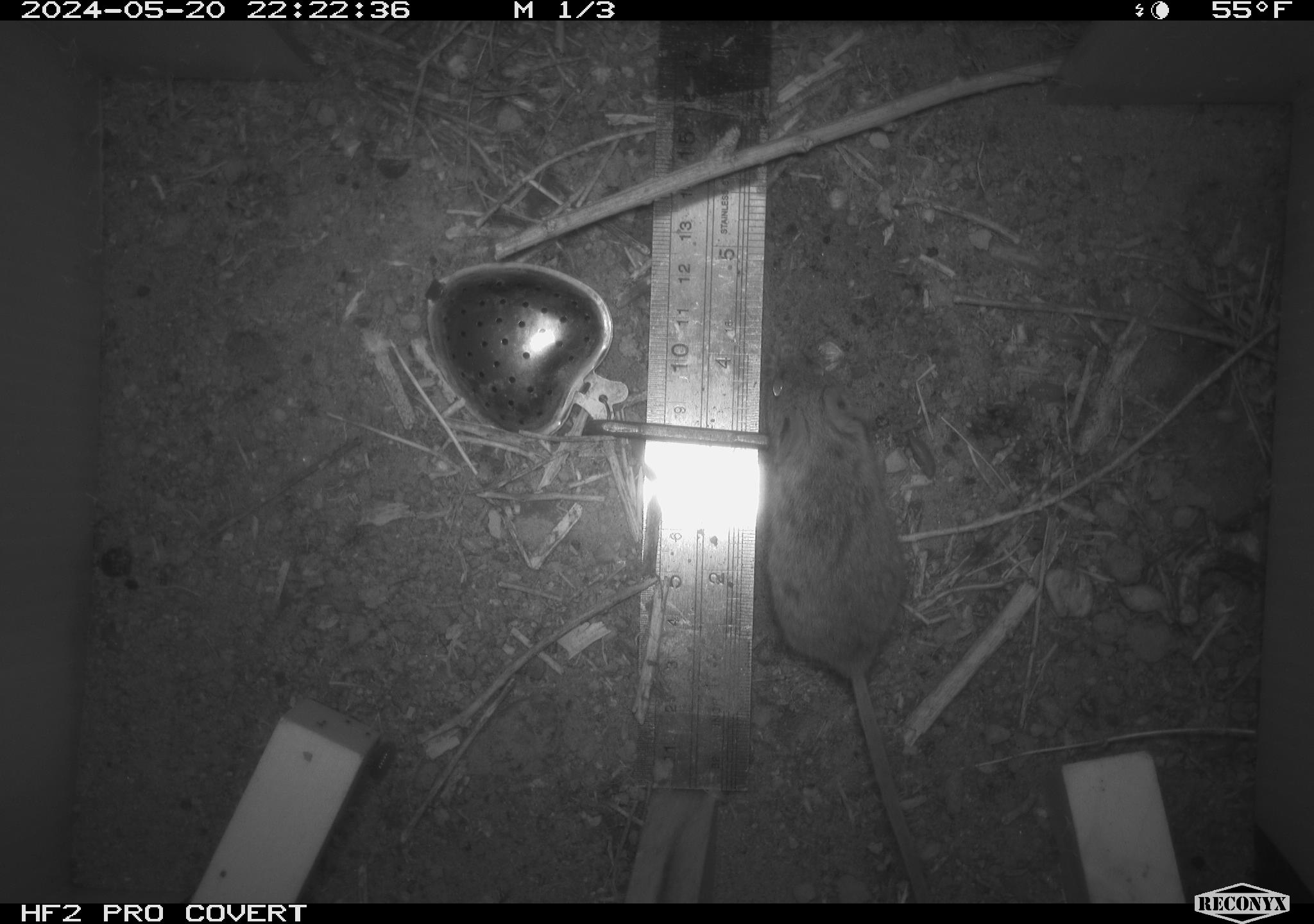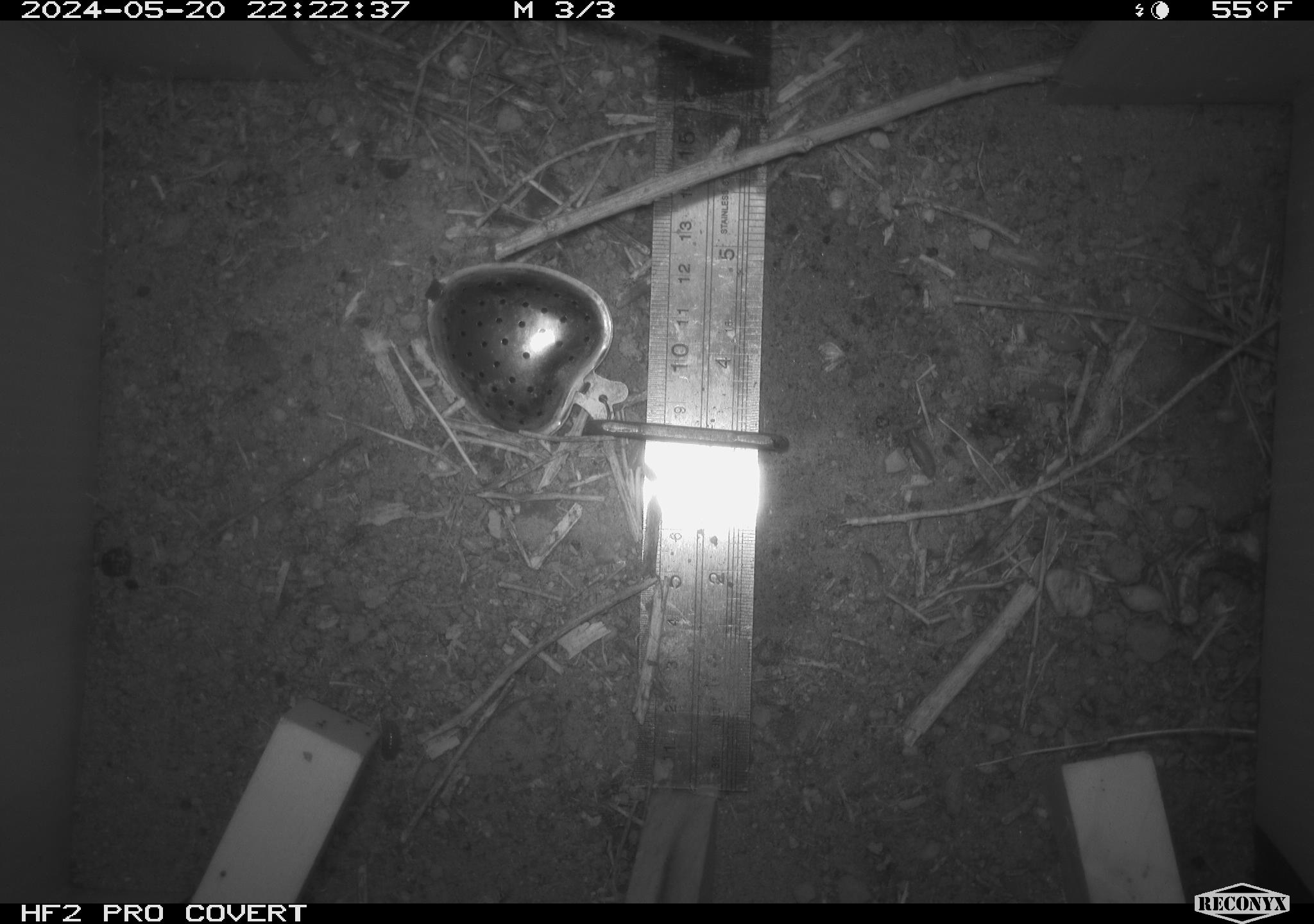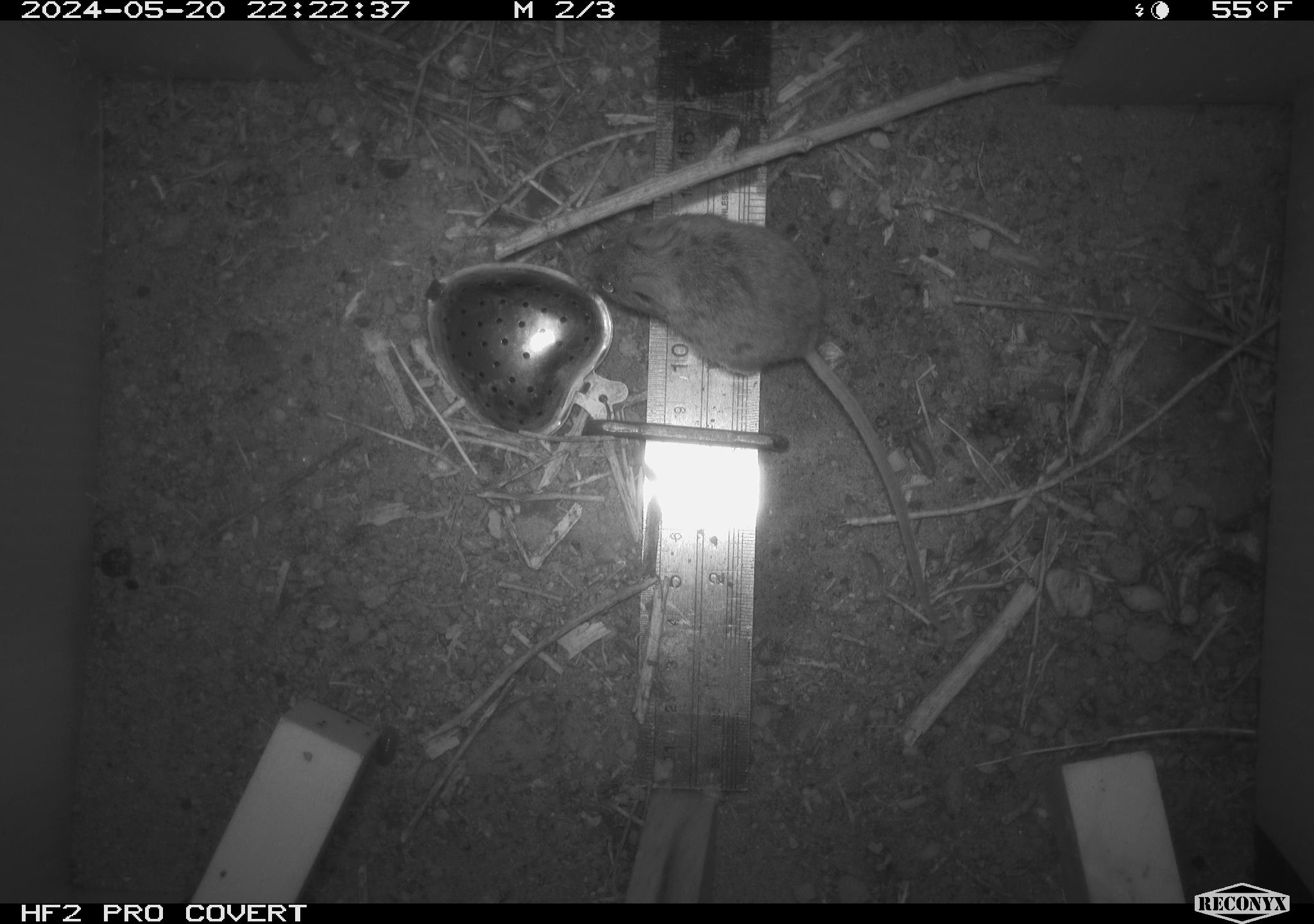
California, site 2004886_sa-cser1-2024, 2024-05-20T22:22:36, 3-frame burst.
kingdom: Animalia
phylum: Chordata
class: Mammalia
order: Rodentia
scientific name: Rodentia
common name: rodent